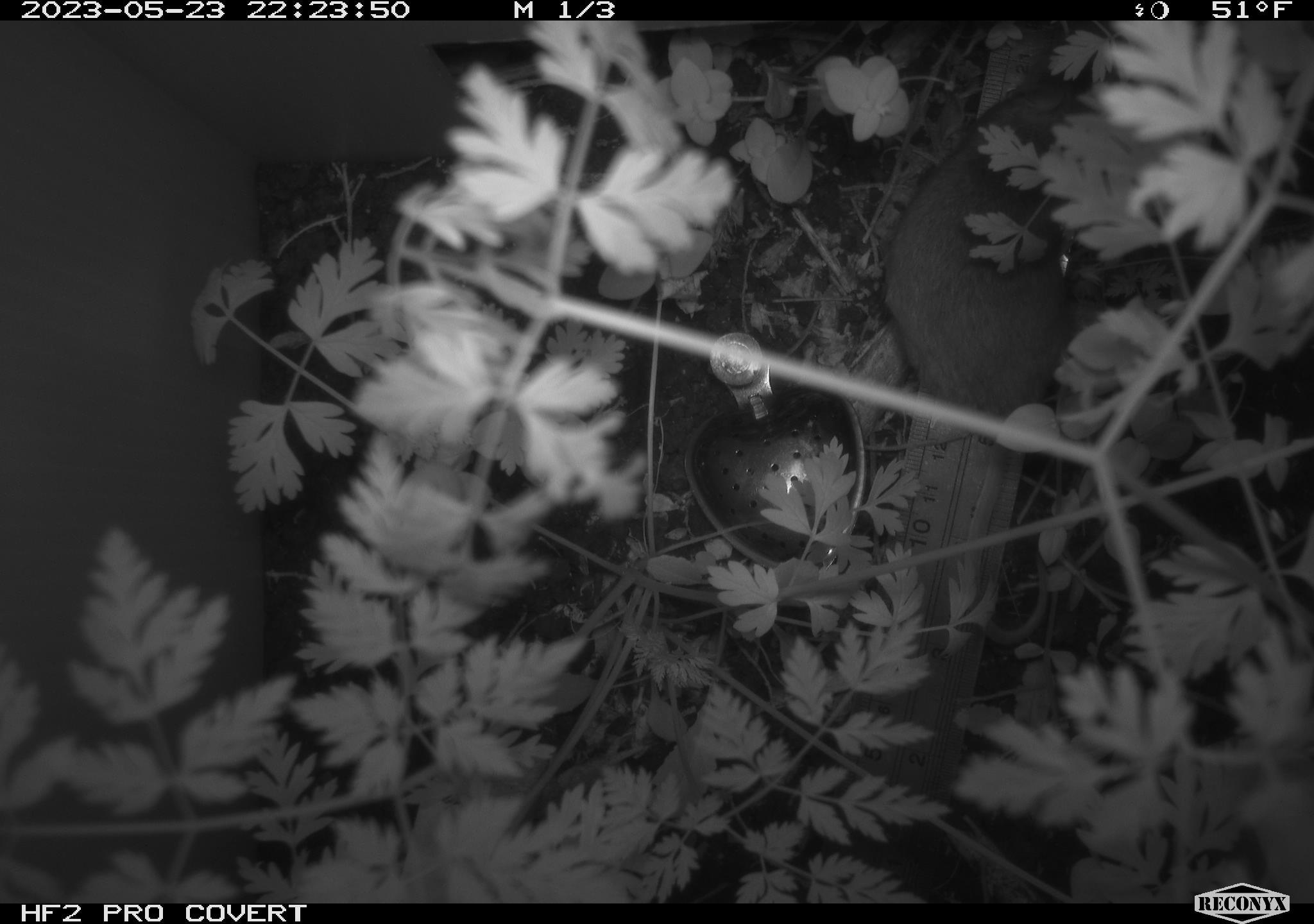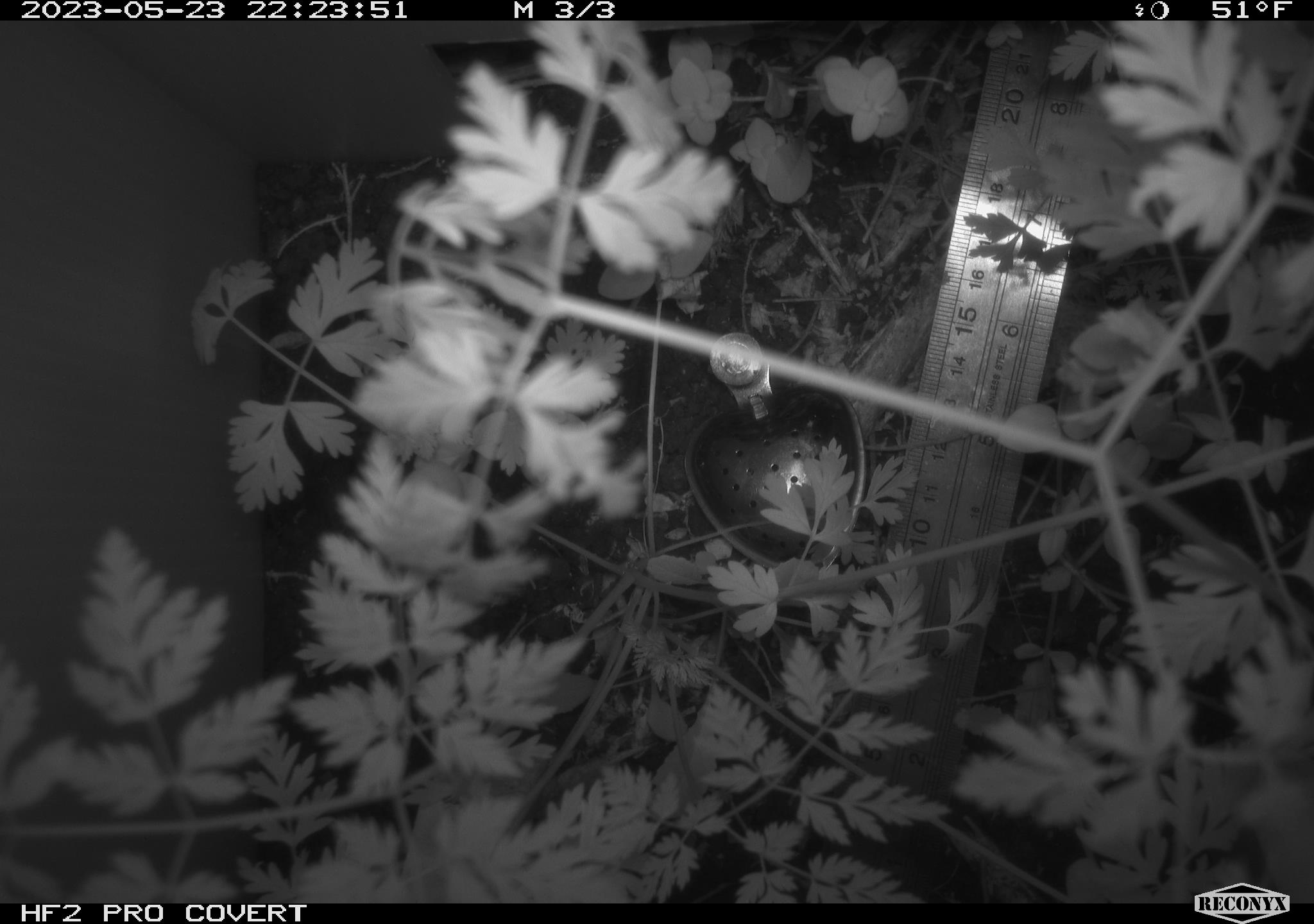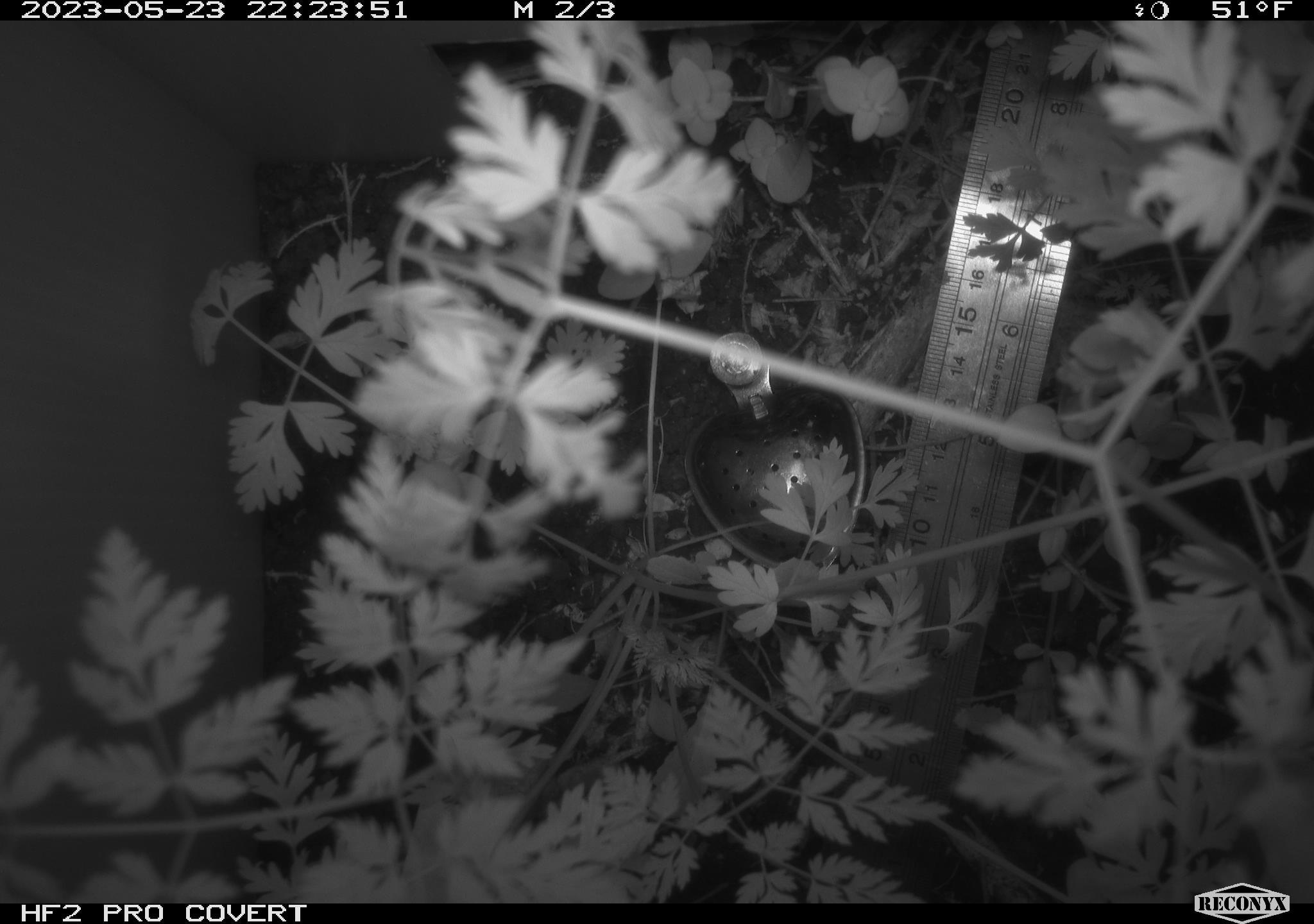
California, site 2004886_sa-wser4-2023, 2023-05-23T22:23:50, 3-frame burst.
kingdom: Animalia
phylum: Chordata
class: Mammalia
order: Rodentia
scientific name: Rodentia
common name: mouse species